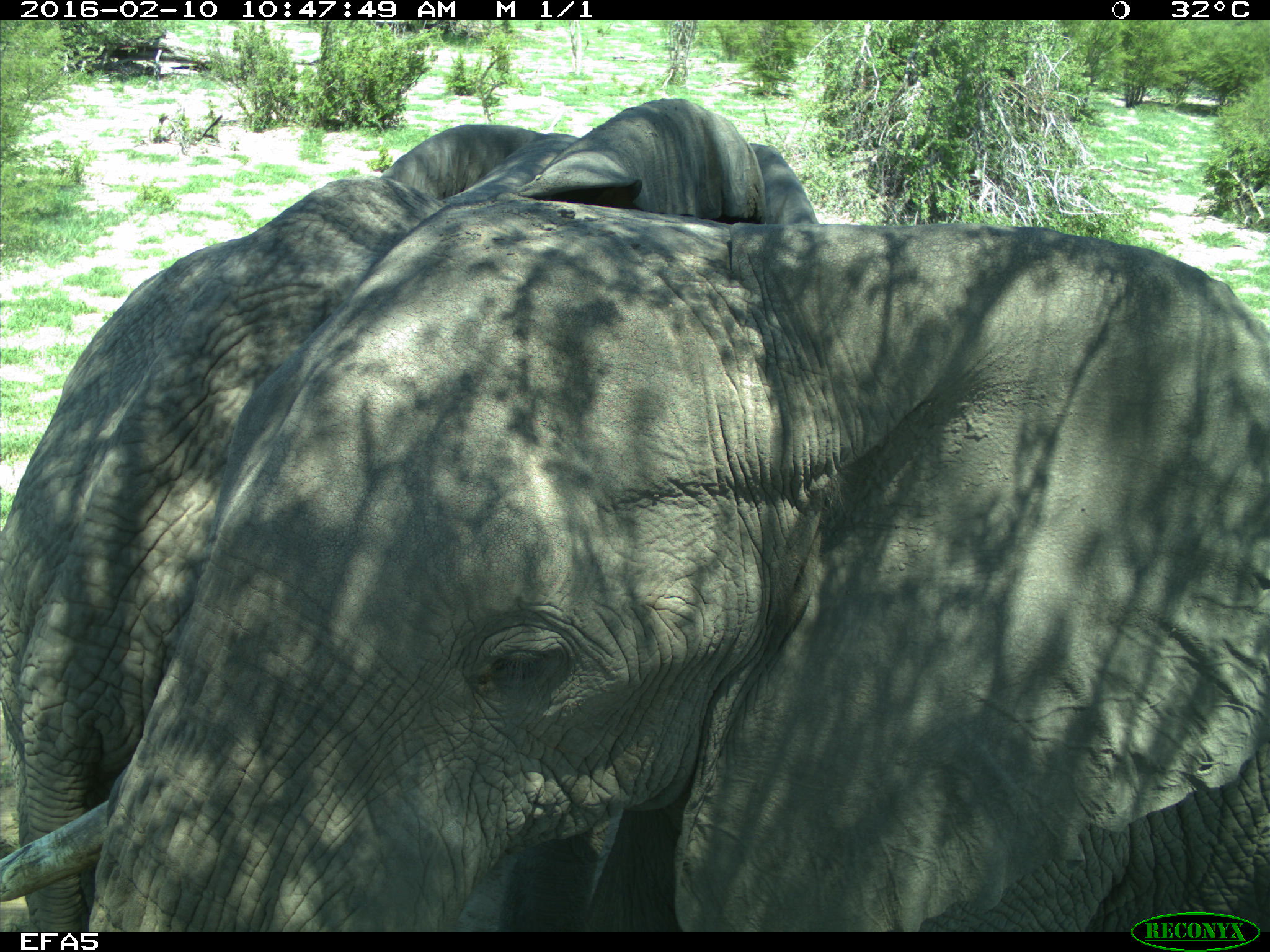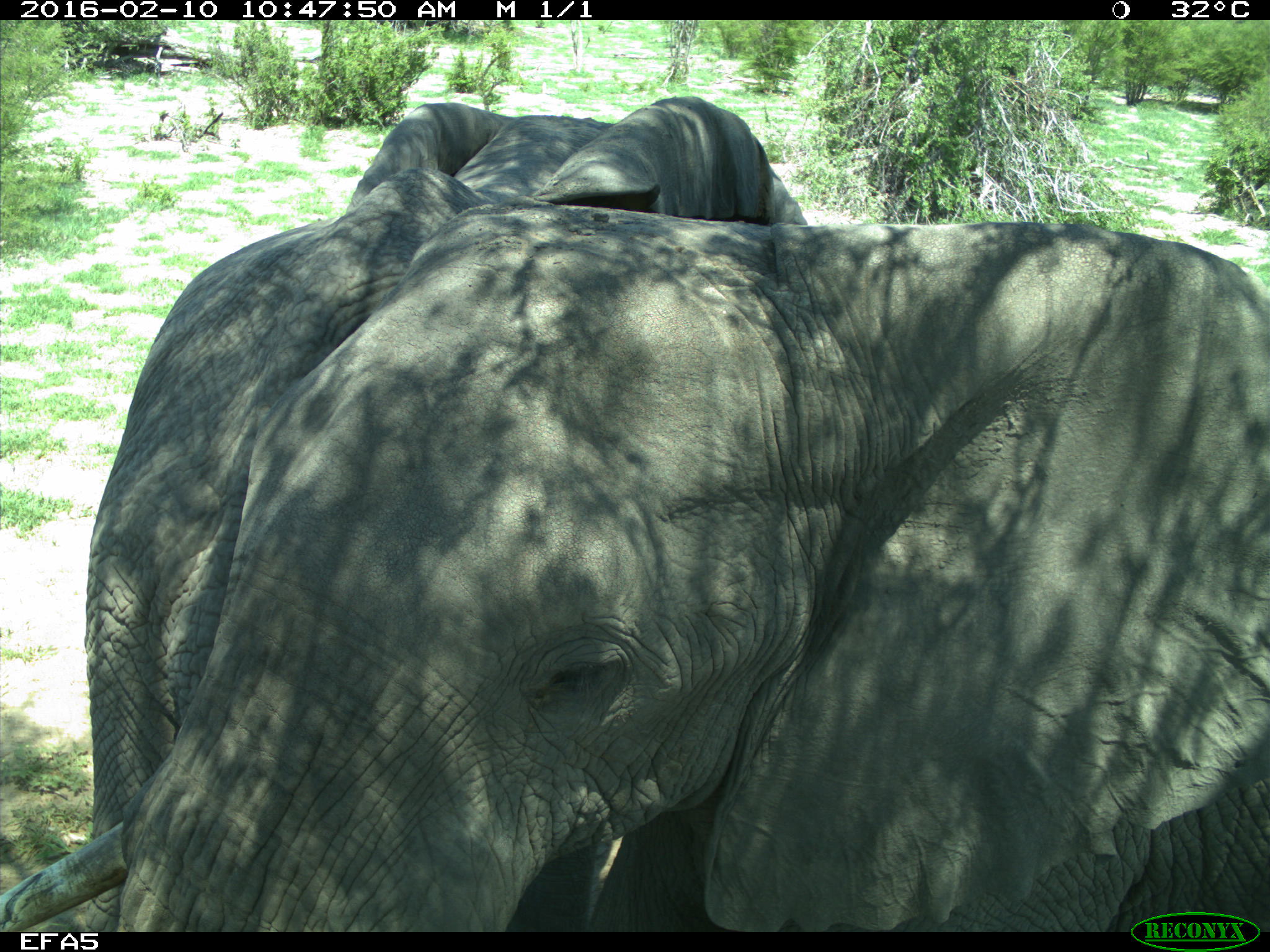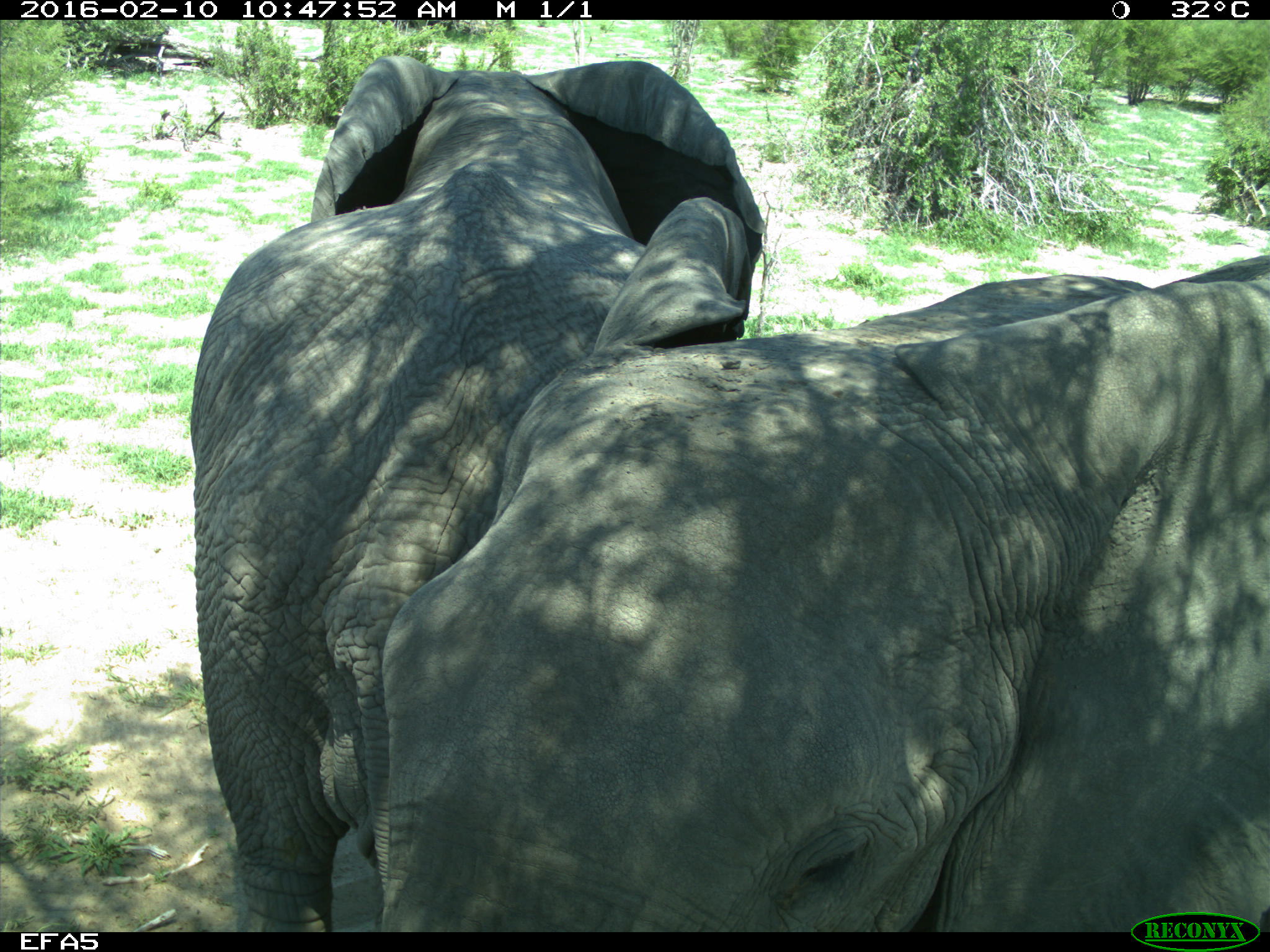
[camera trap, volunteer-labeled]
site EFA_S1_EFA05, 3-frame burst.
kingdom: Animalia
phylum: Chordata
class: Mammalia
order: Proboscidea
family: Elephantidae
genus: Loxodonta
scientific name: Loxodonta africana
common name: african bush elephant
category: elephant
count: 2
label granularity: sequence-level